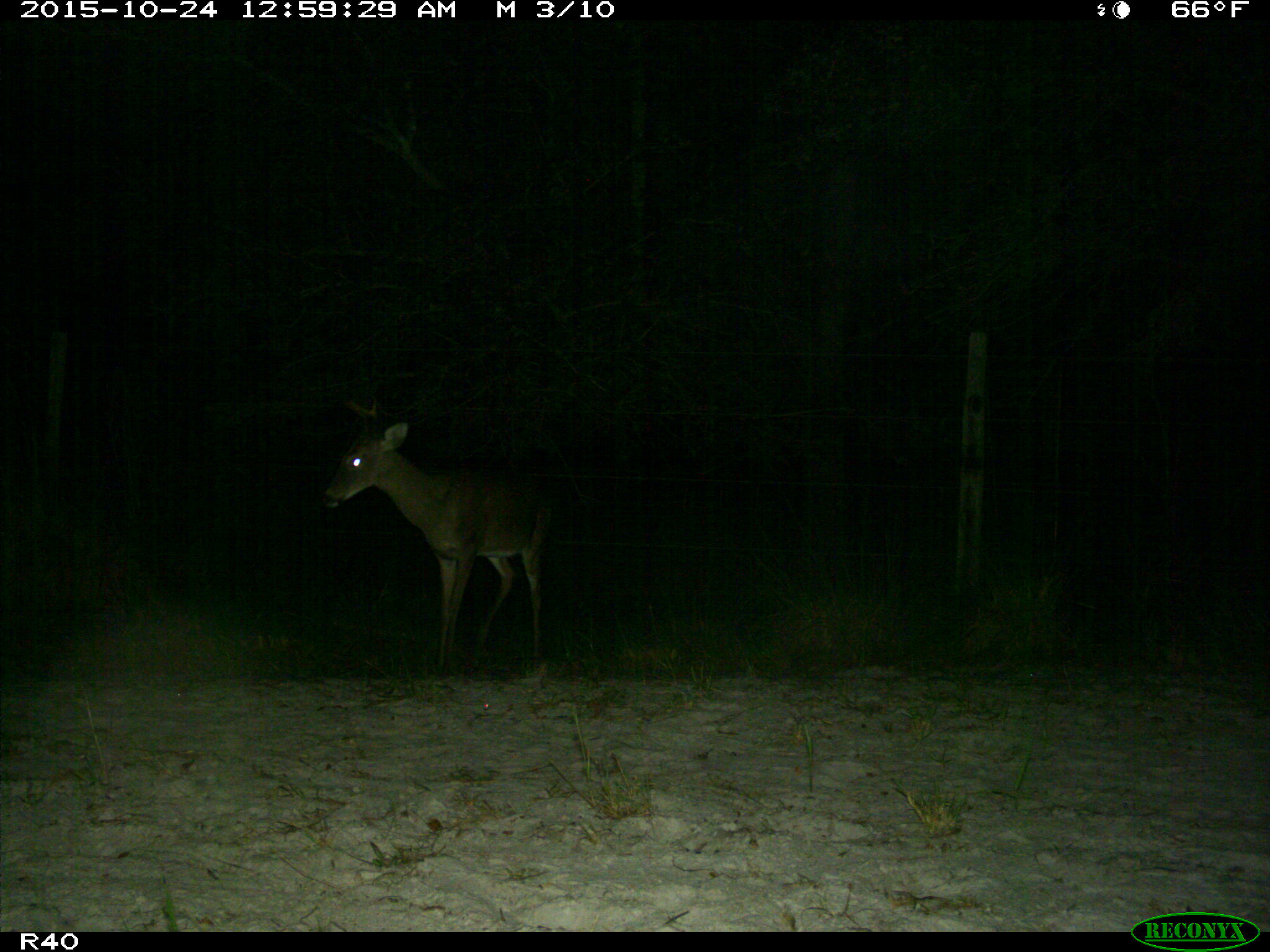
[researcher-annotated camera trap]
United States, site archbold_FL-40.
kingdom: Animalia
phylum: Chordata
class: Mammalia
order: Artiodactyla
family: Cervidae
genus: Odocoileus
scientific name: Odocoileus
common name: deer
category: unidentified deer